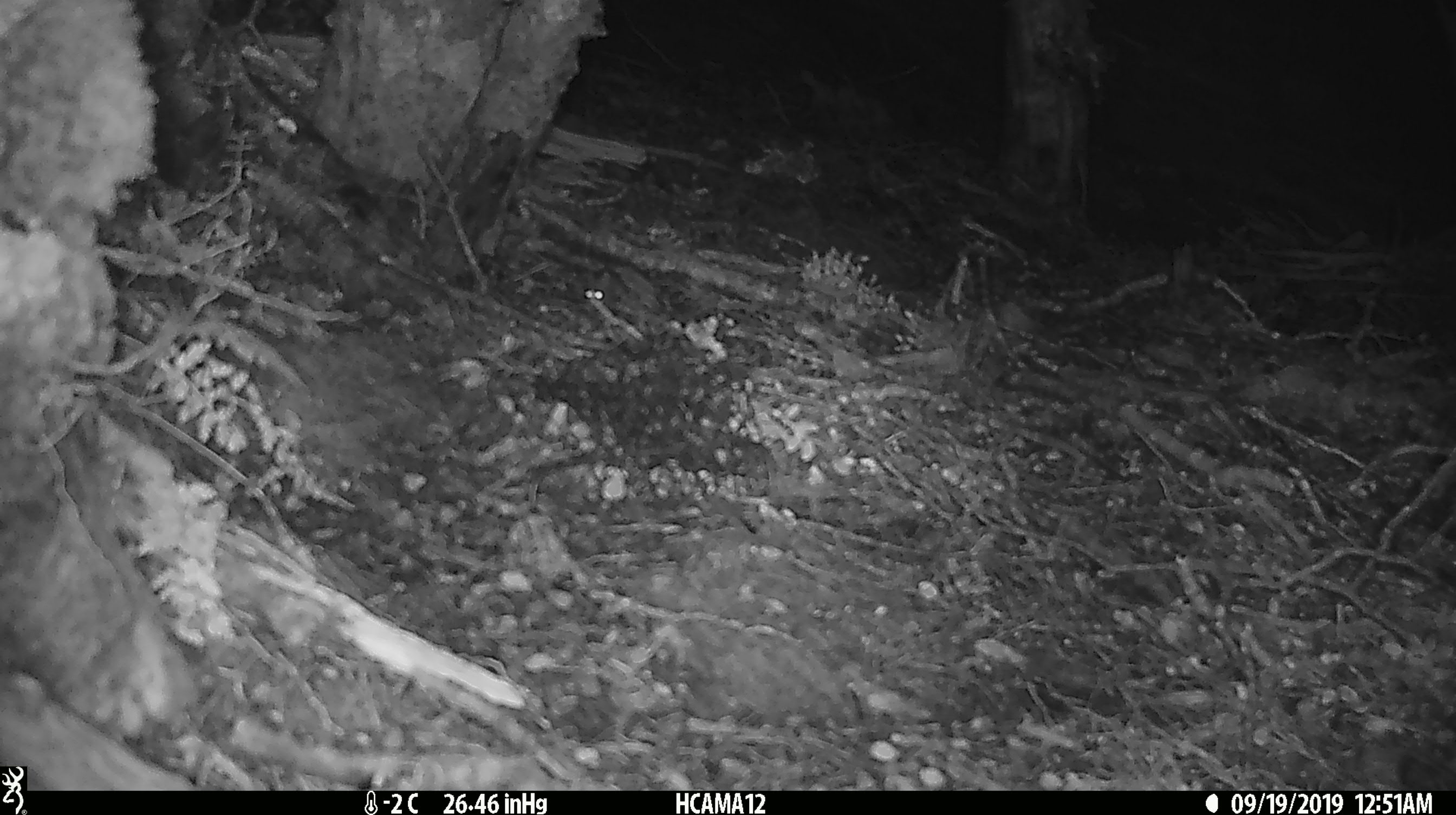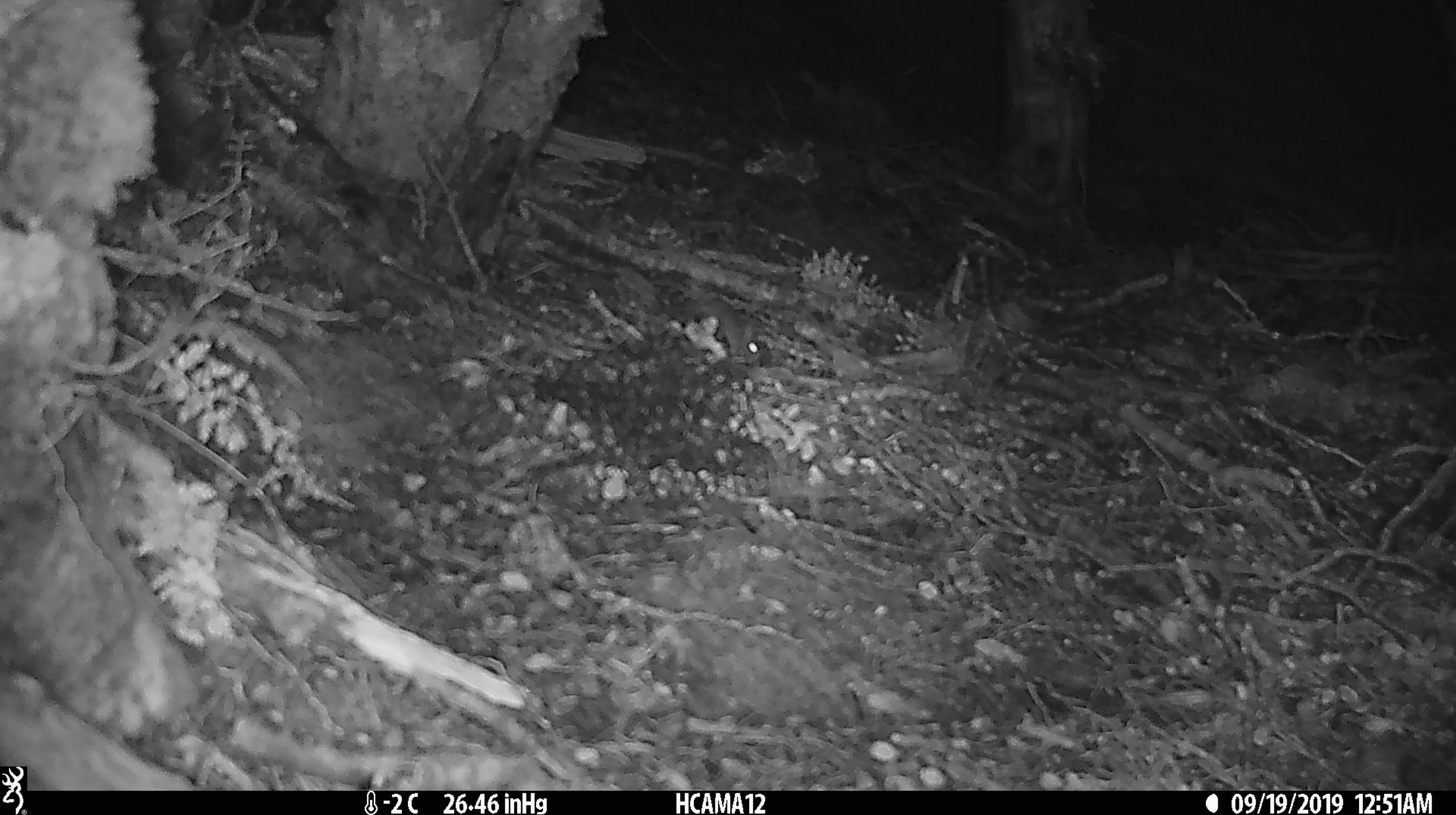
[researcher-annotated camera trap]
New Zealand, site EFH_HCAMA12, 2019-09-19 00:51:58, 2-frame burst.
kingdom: Animalia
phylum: Chordata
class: Mammalia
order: Rodentia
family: Muridae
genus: Mus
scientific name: Mus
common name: mouse